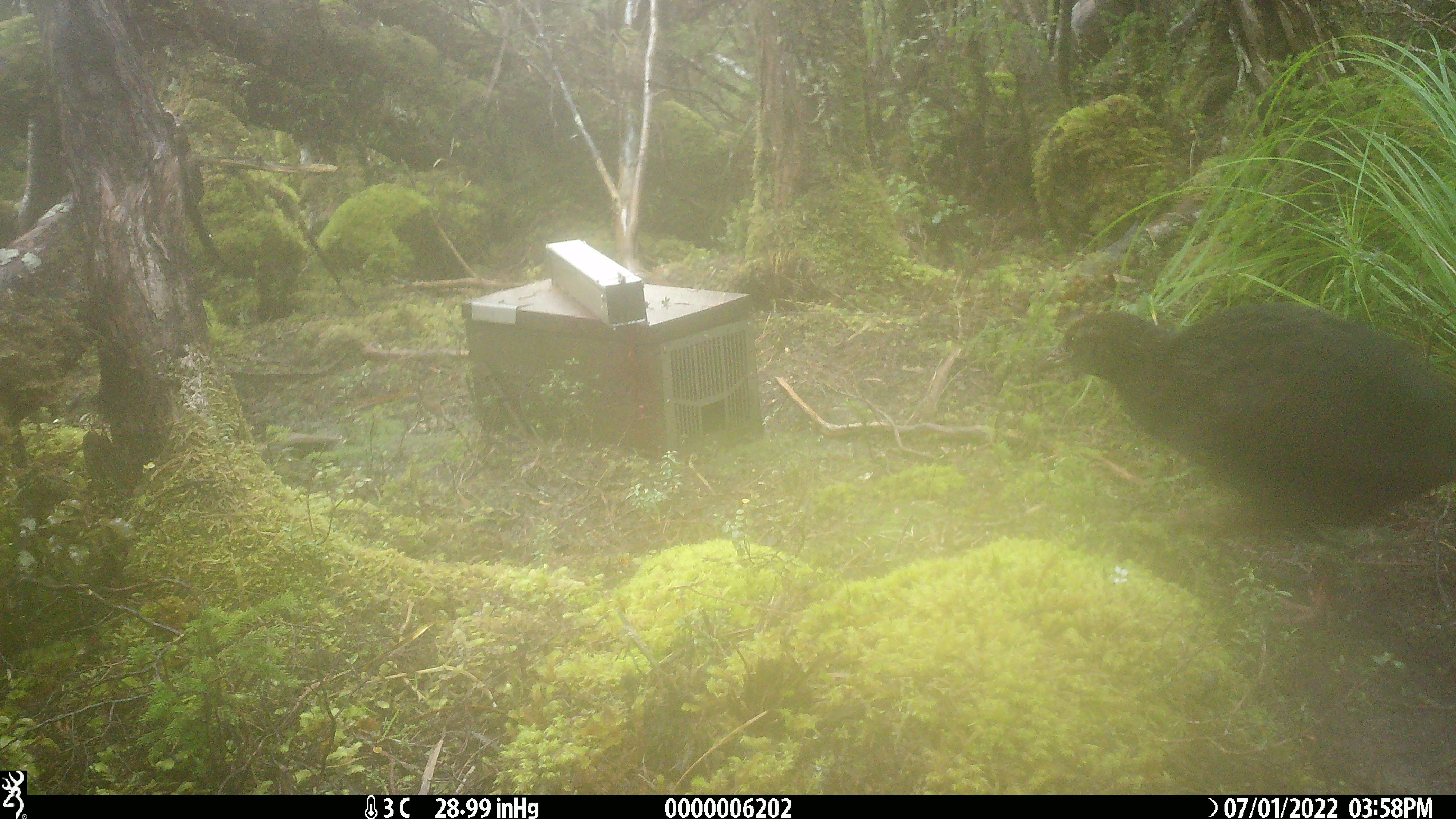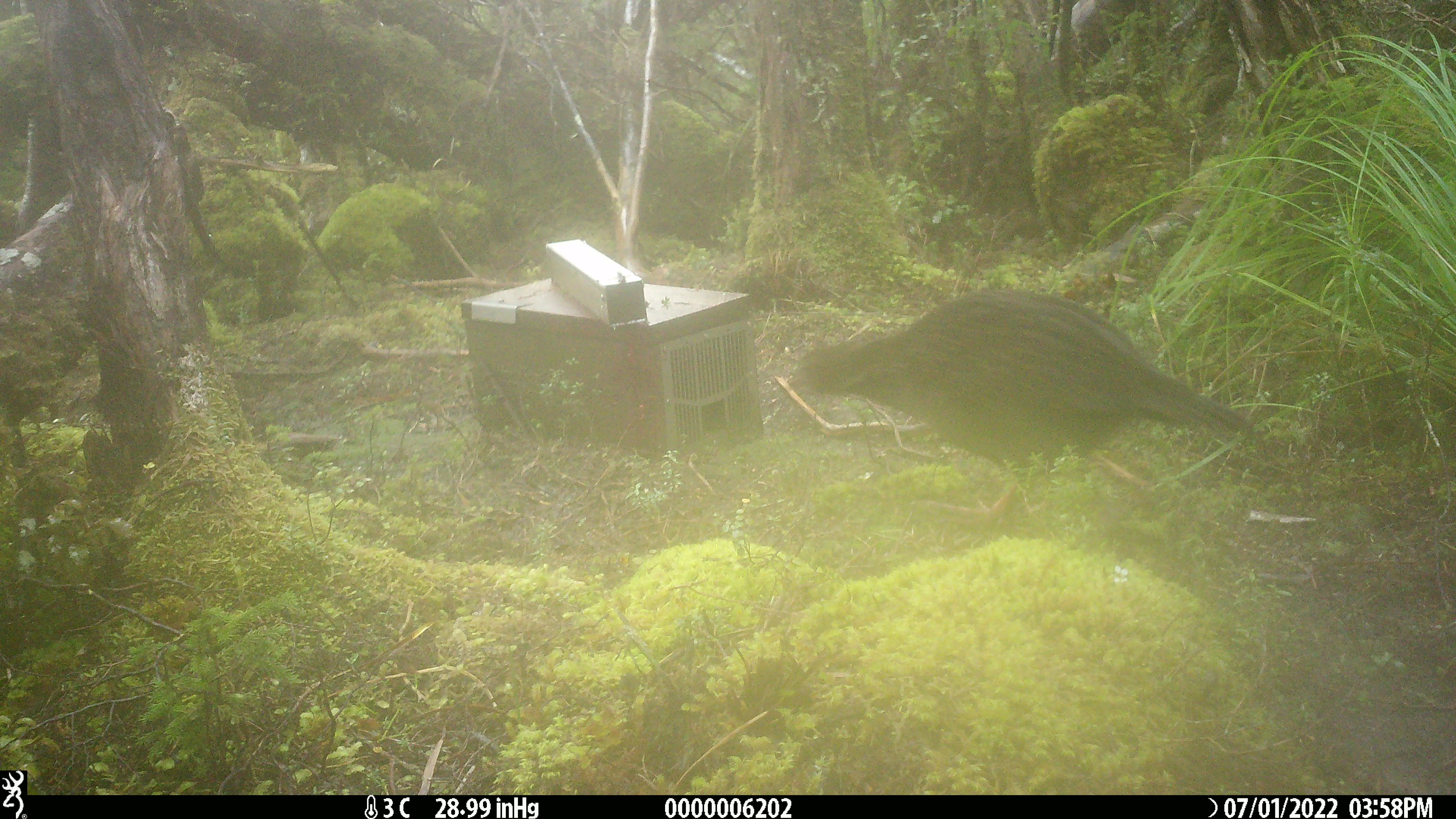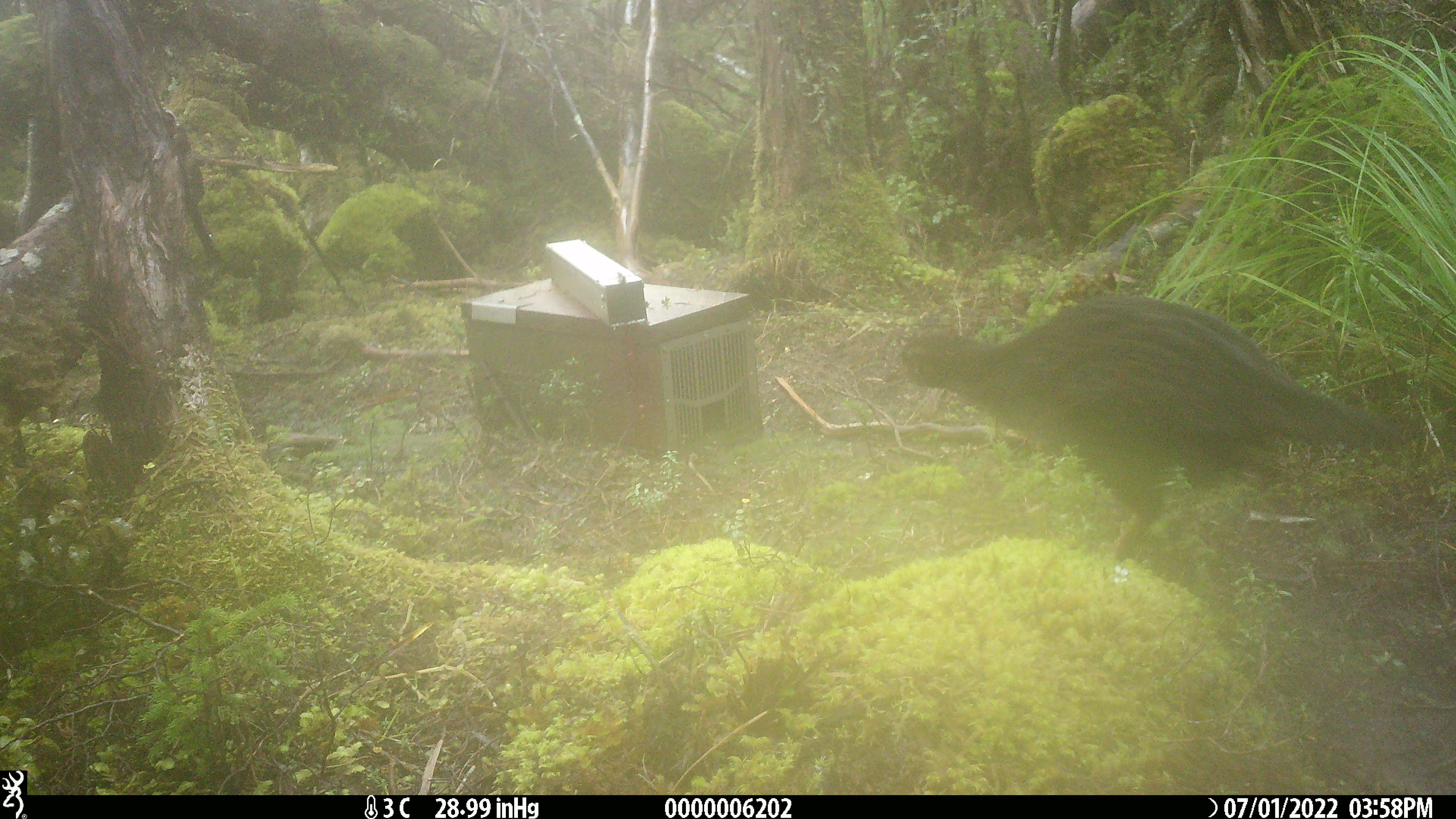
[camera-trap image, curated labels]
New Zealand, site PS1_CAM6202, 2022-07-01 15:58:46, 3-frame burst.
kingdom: Animalia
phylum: Chordata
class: Aves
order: Gruiformes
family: Rallidae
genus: Gallirallus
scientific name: Gallirallus australis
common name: weka